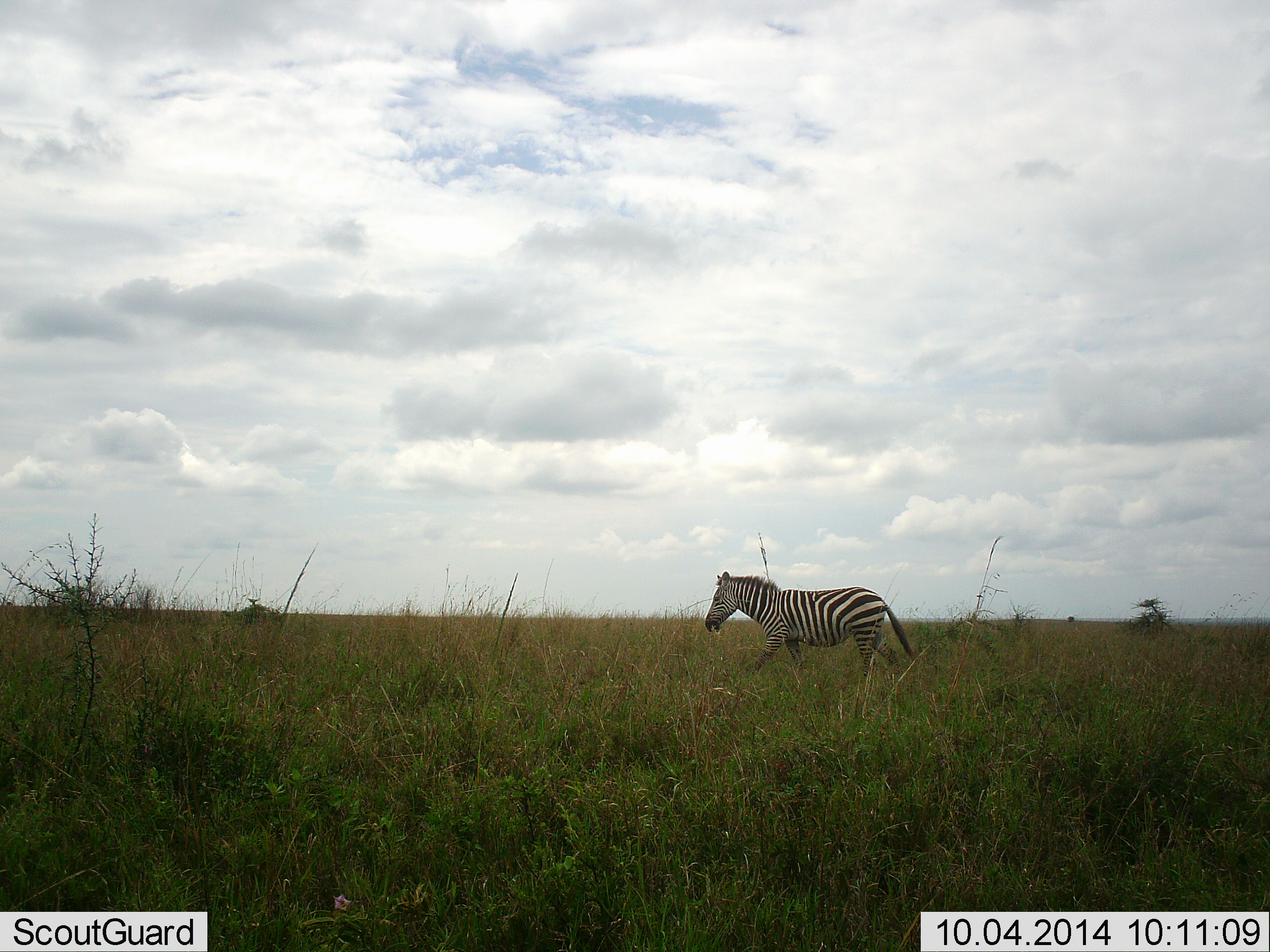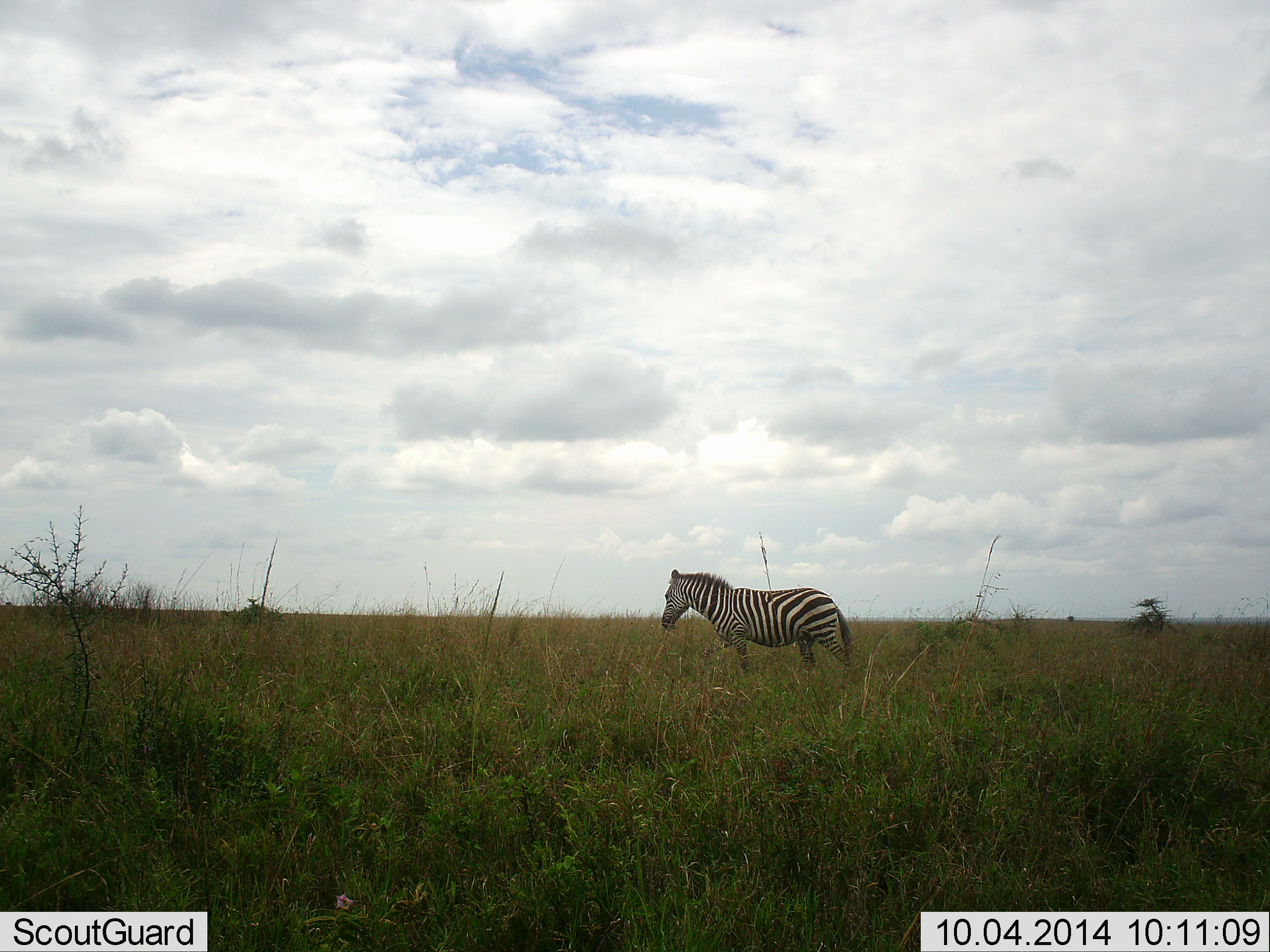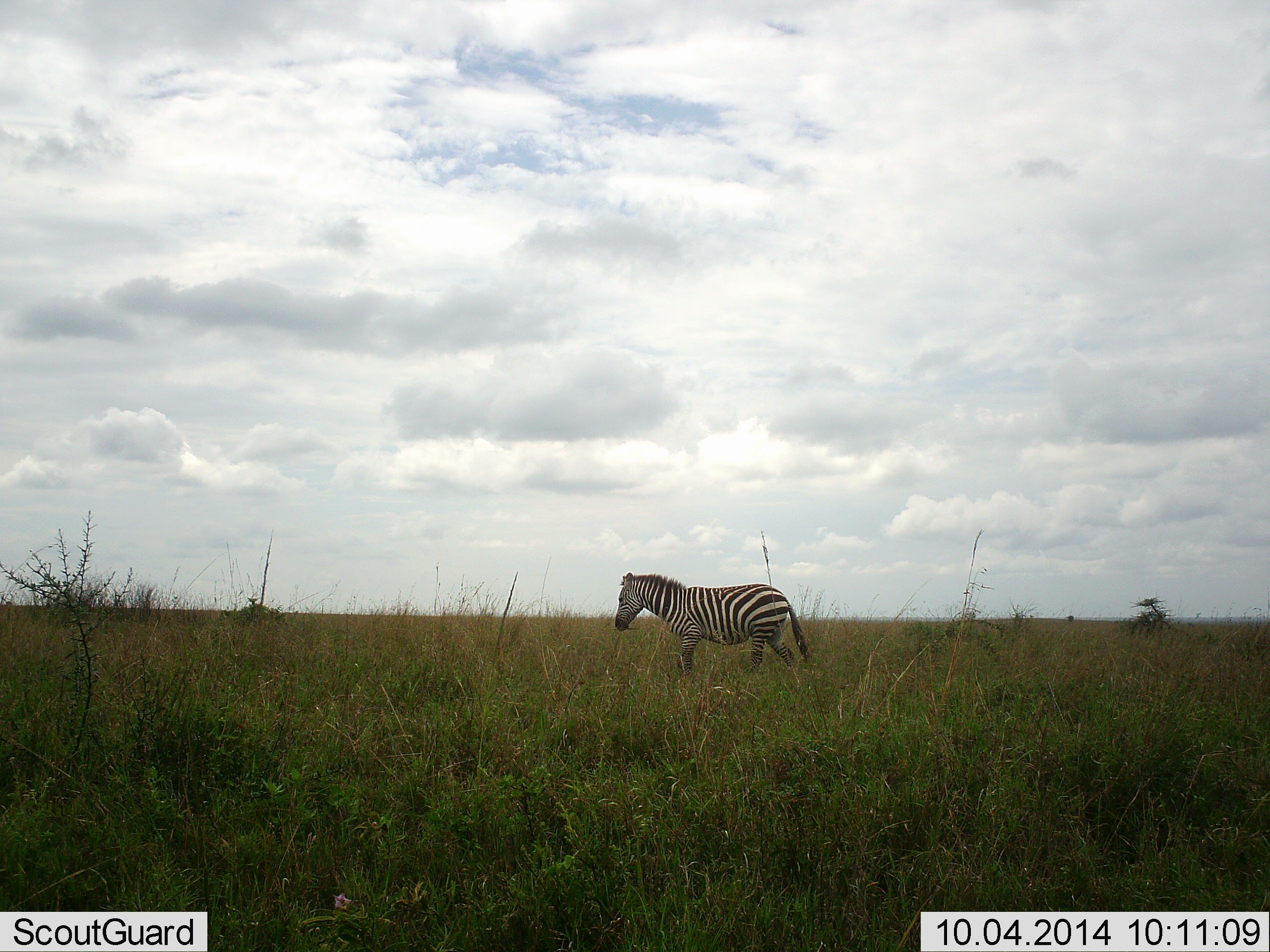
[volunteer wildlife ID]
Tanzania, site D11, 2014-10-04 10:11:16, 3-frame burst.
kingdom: Animalia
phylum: Chordata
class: Mammalia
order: Perissodactyla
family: Equidae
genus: Equus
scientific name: Equus quagga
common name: plains zebra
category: zebra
Zebra (plains zebra) (Equus quagga), count 1. Behavior (volunteer vote fractions): standing 30%, resting 0%, moving 80%, interacting 0%. Young present (vote fraction): 0%. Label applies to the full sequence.